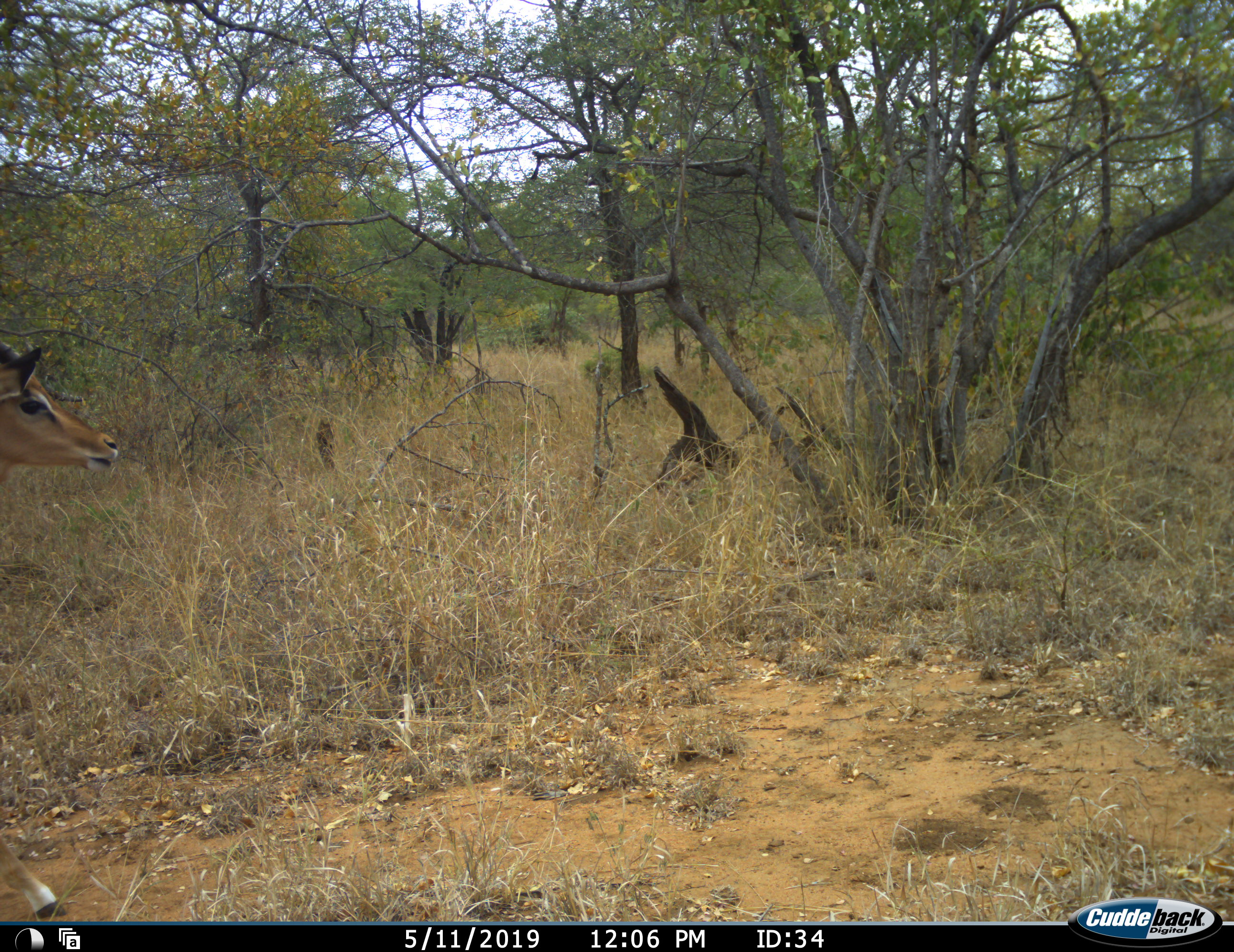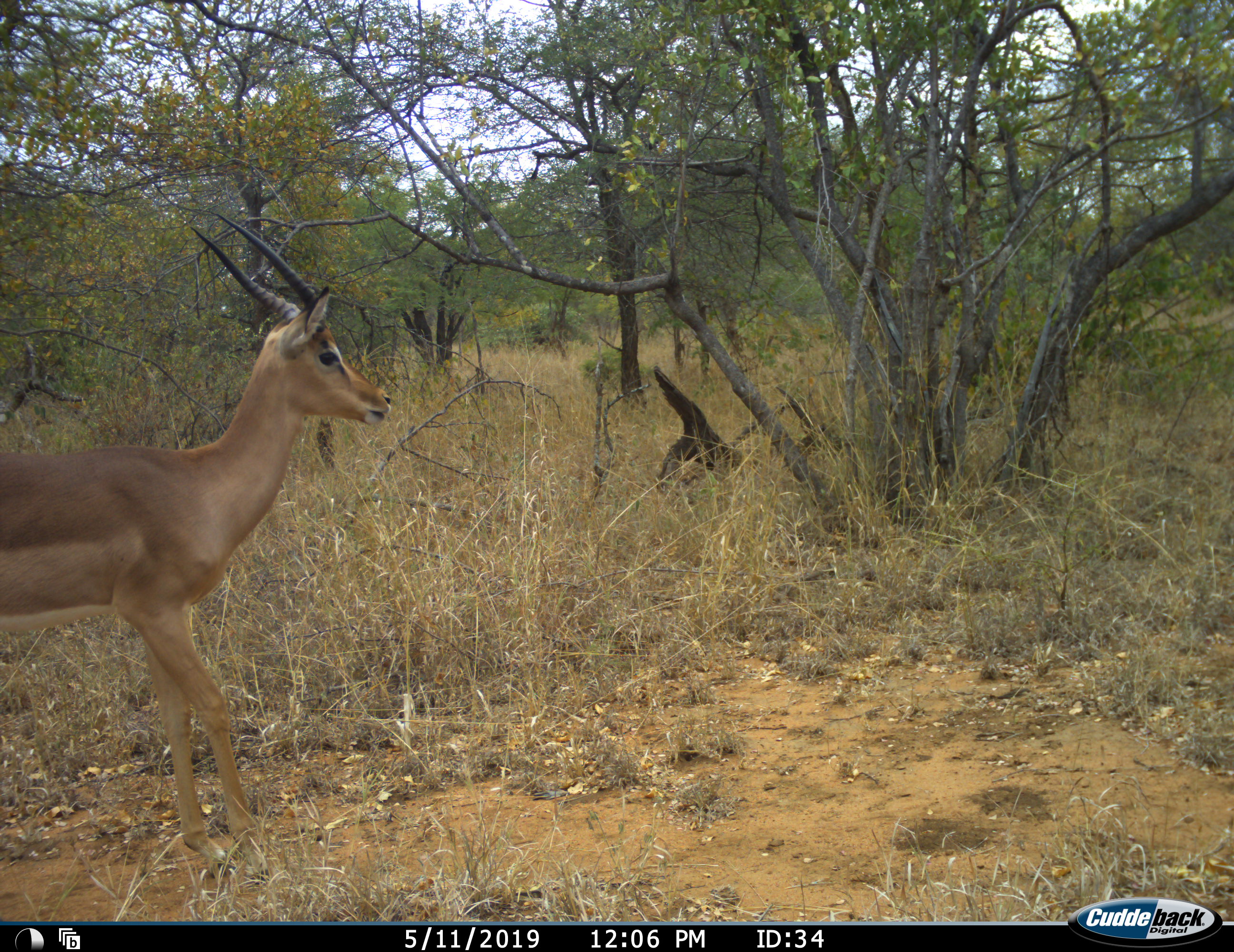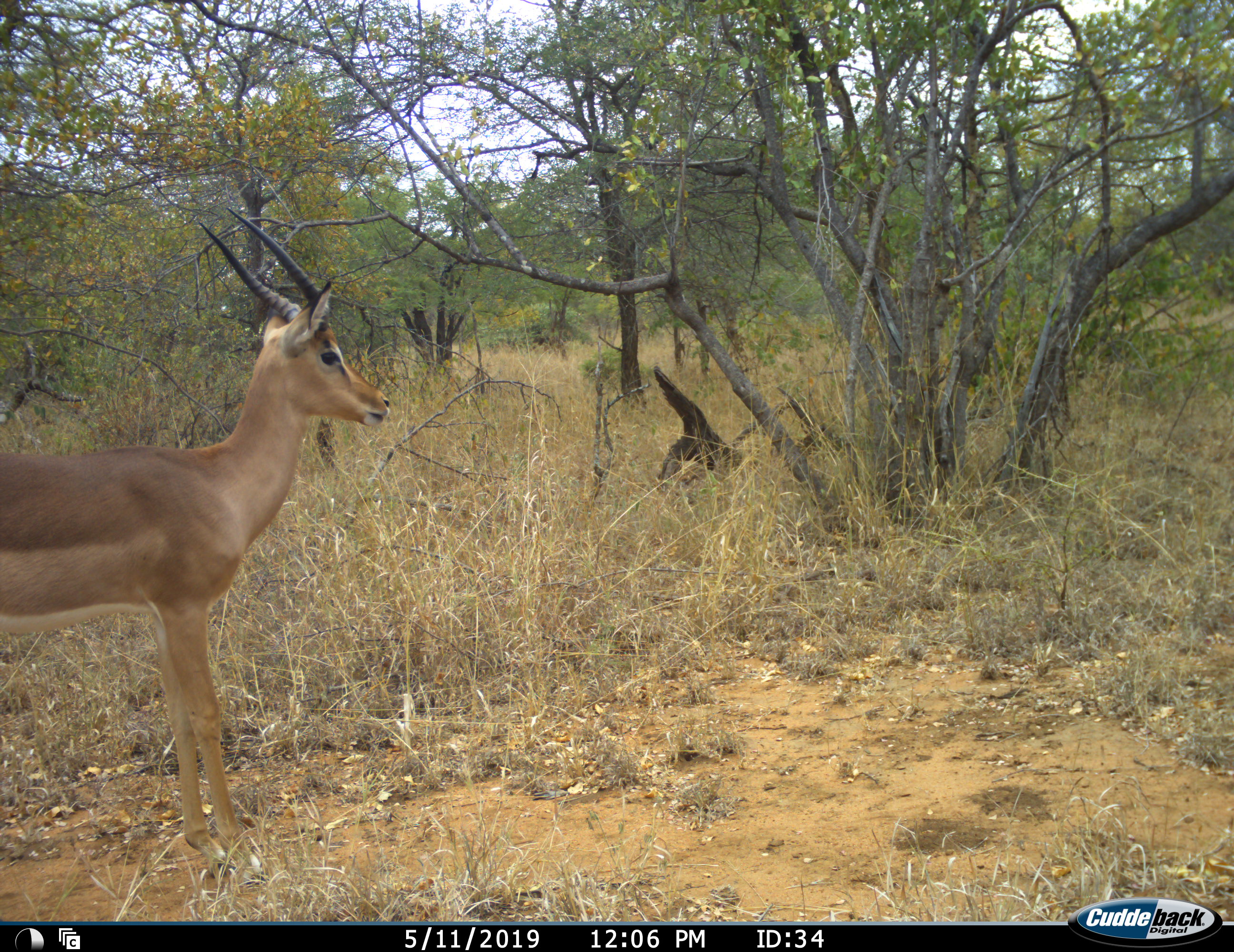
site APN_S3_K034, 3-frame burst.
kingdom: Animalia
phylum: Chordata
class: Mammalia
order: Artiodactyla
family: Bovidae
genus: Aepyceros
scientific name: Aepyceros melampus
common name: impala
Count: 1.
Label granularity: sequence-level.